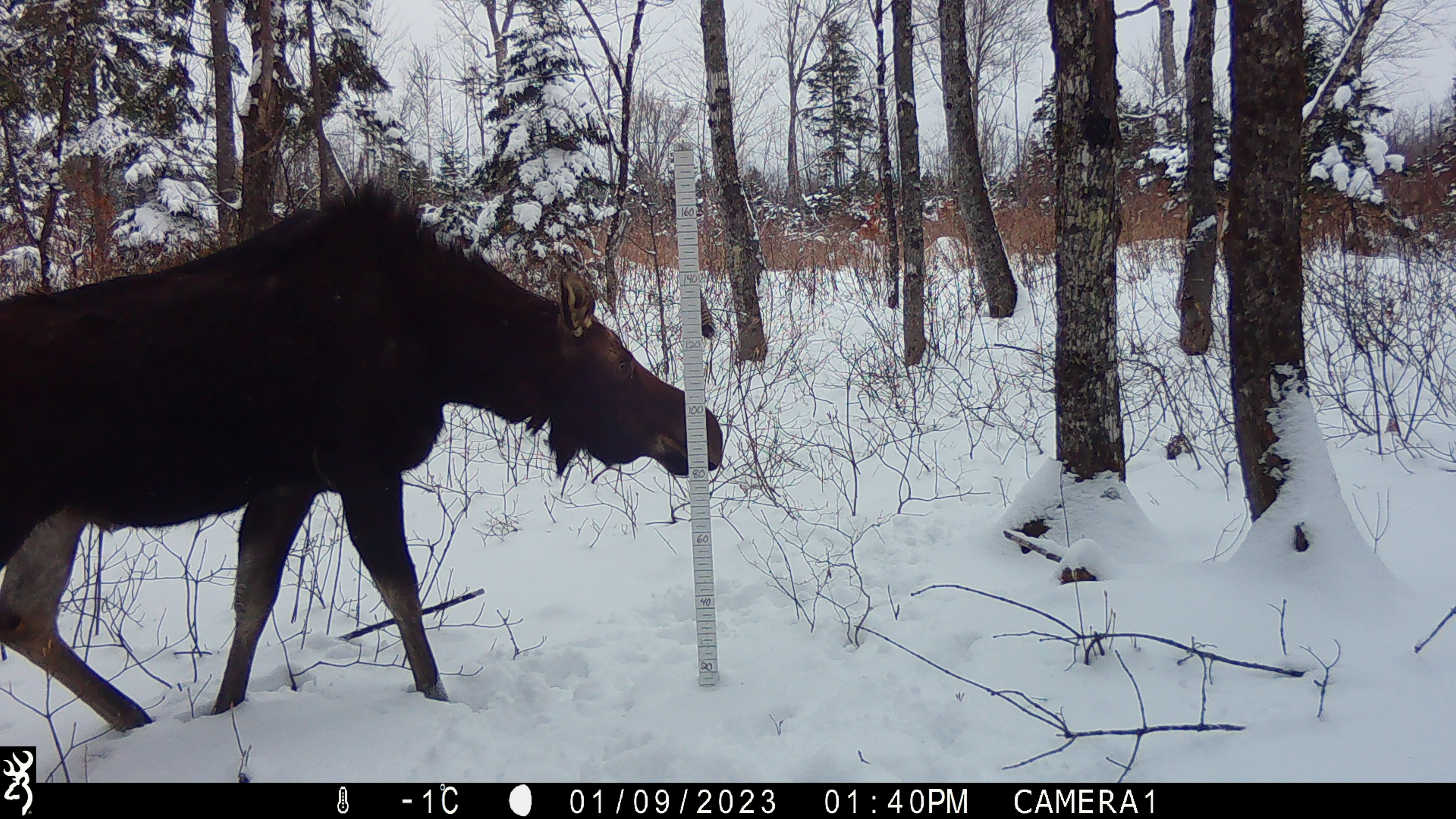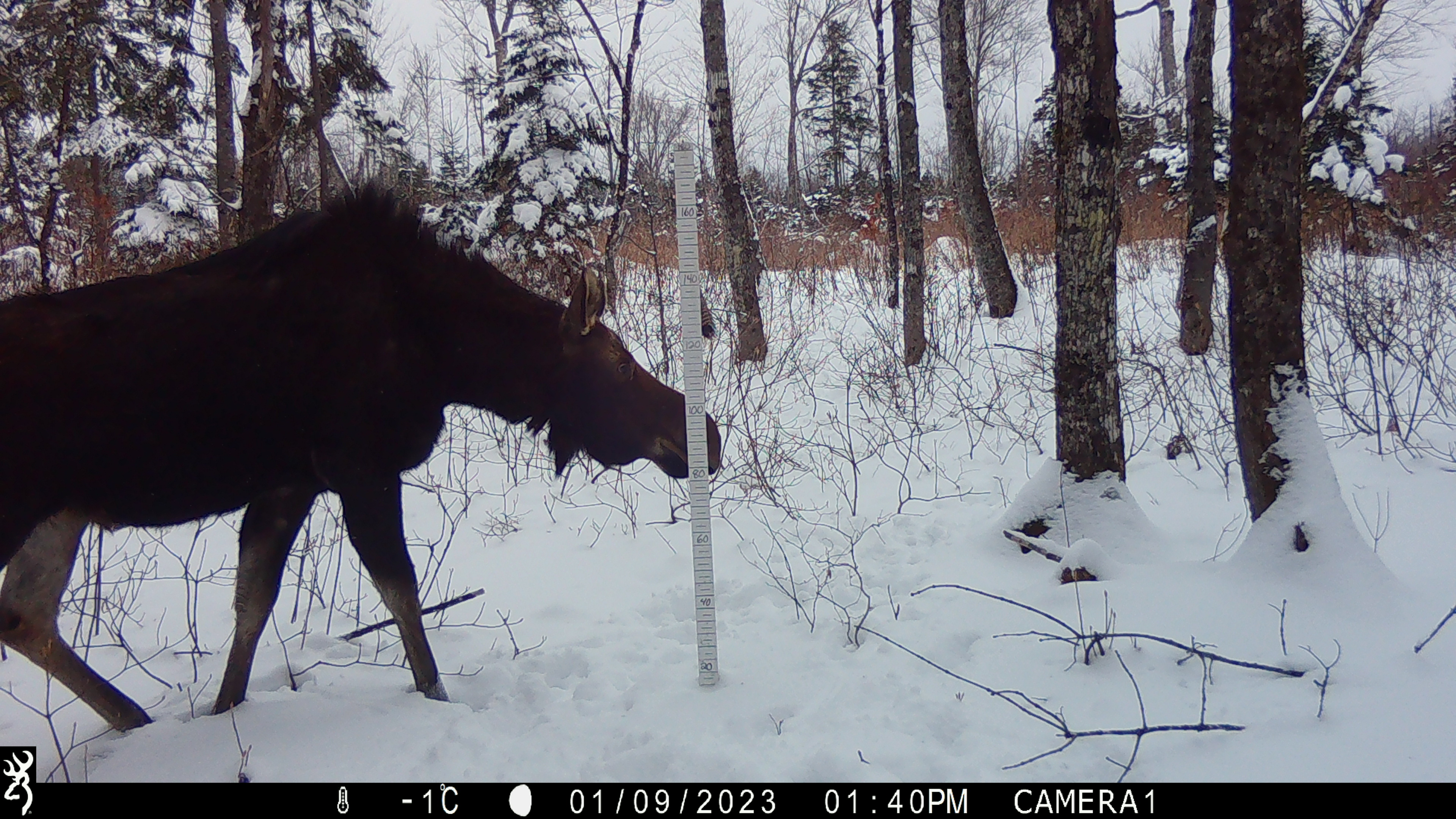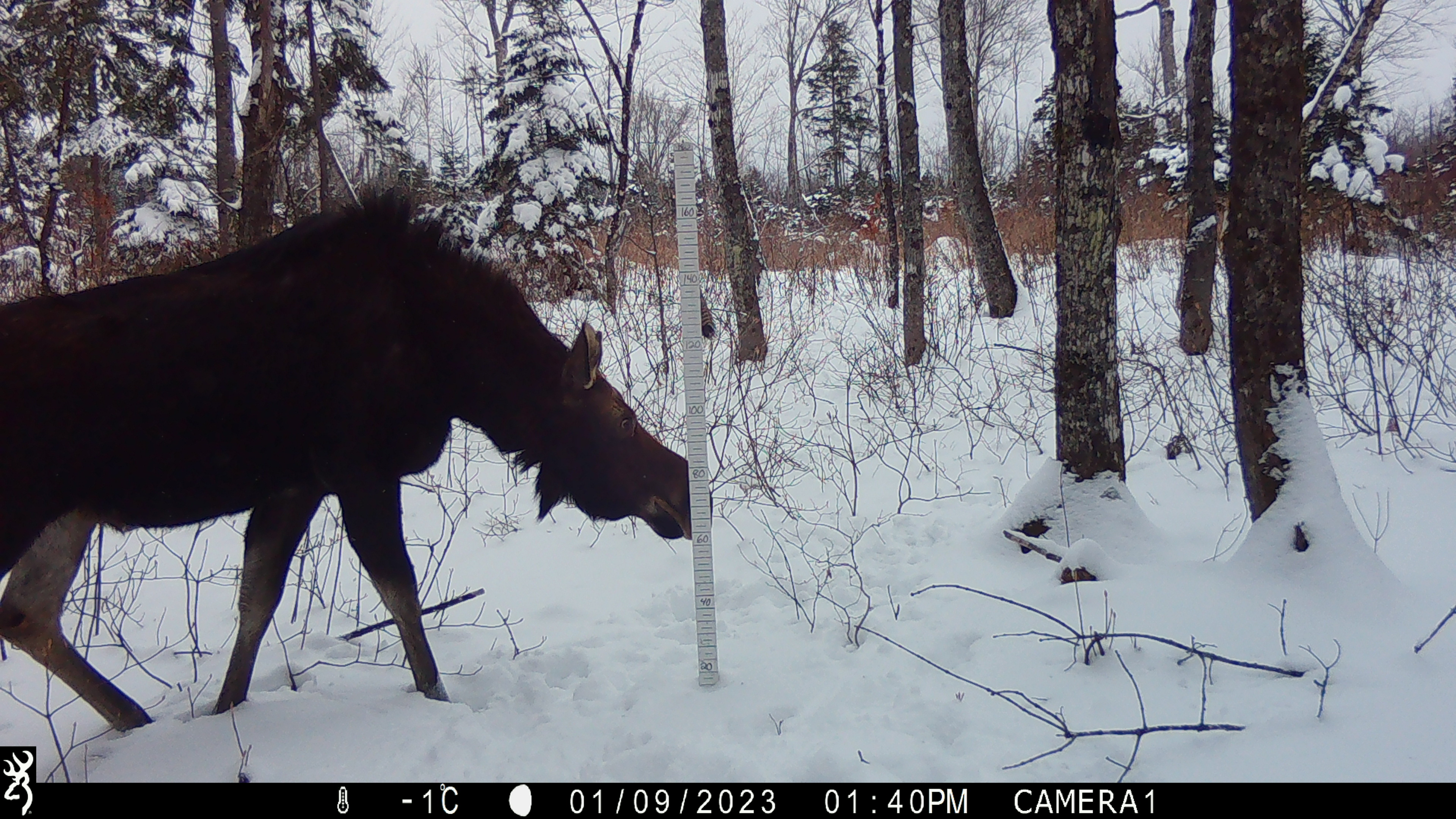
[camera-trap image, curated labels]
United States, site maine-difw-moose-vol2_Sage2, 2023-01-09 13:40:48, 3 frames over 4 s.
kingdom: Animalia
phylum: Chordata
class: Mammalia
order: Artiodactyla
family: Cervidae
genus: Alces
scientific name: Alces alces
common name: moose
Moose (Alces alces).